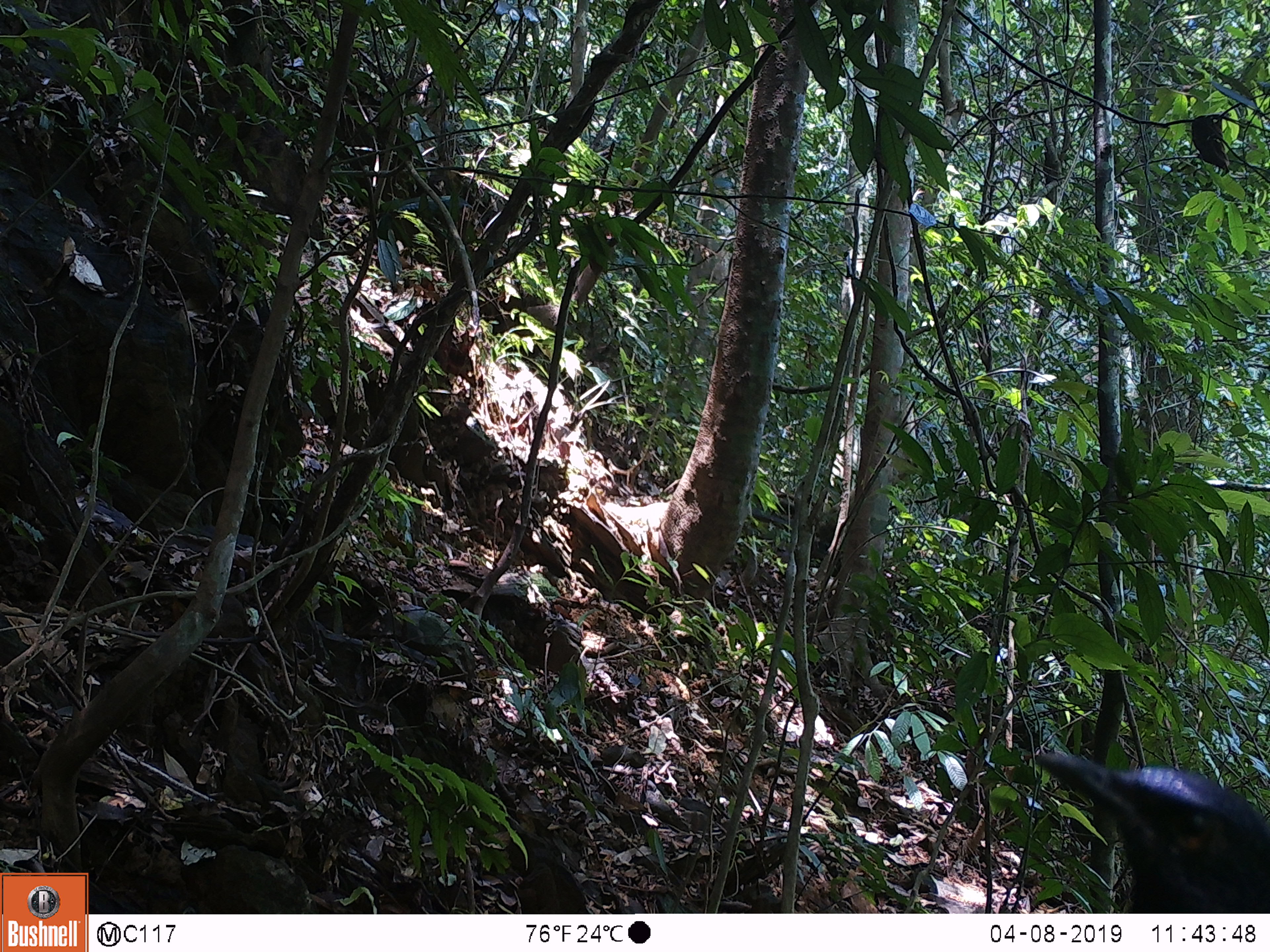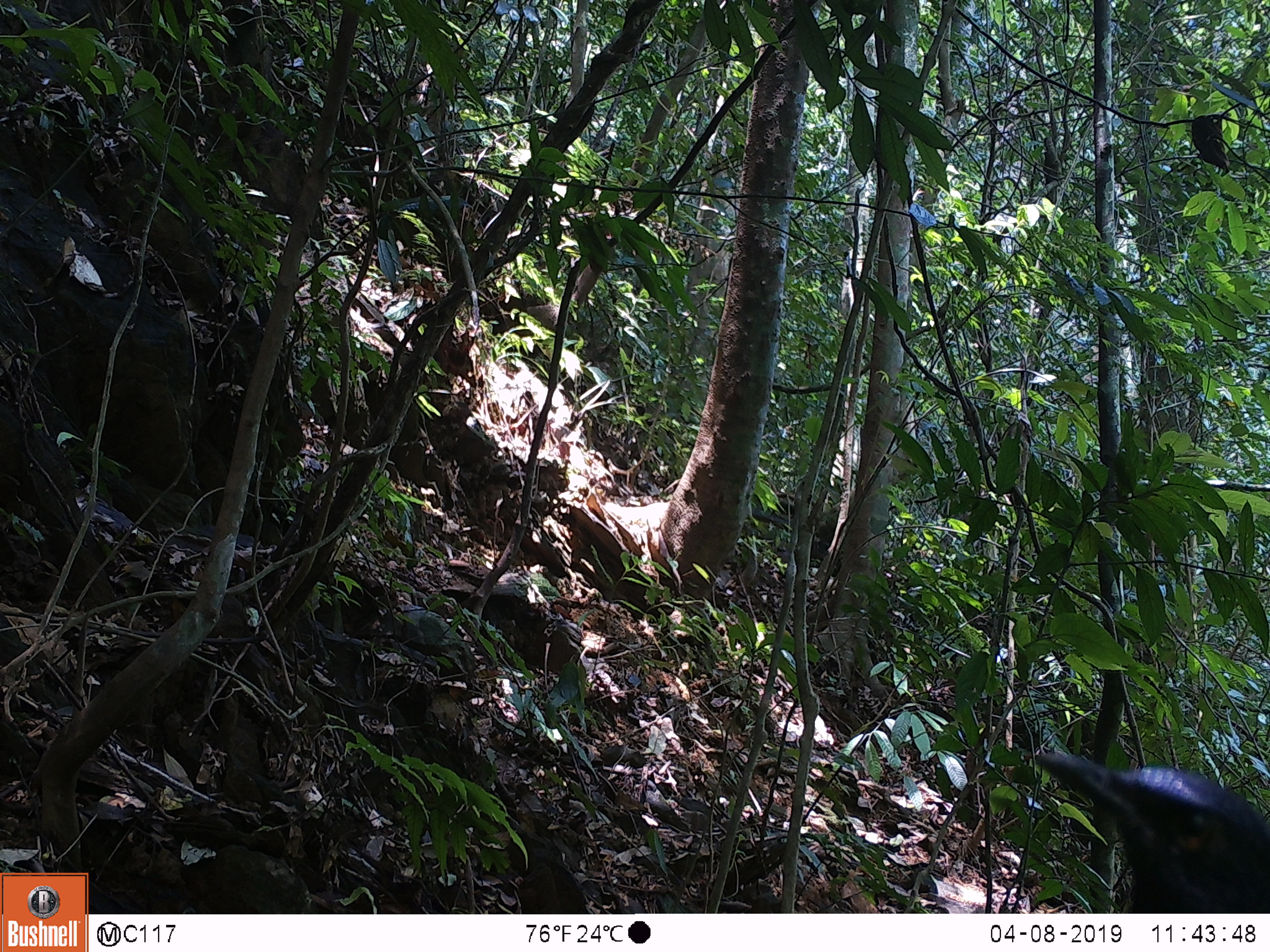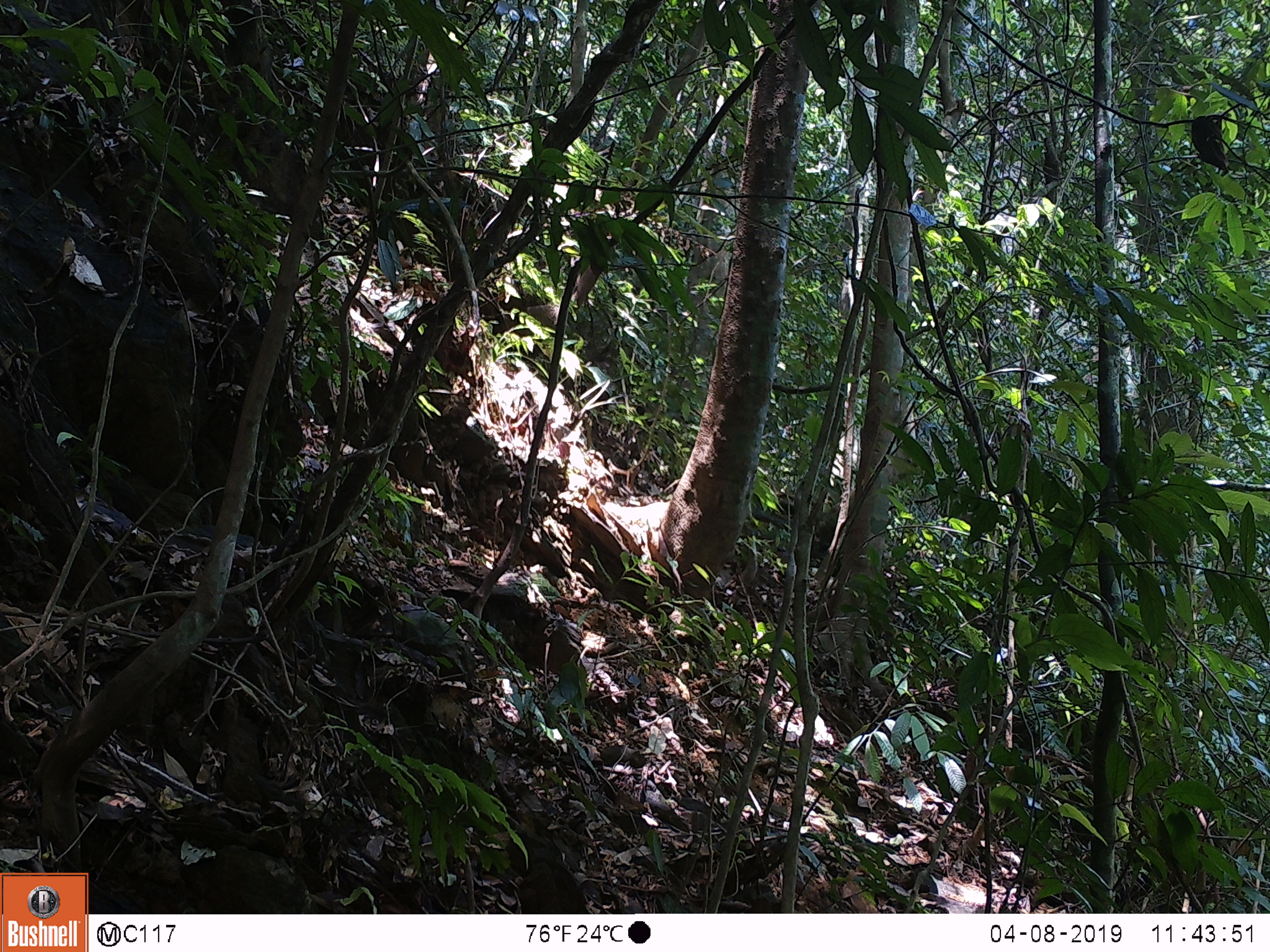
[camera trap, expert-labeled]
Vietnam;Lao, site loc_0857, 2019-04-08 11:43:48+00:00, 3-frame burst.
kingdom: Animalia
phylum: Chordata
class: Aves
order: Passeriformes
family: Muscicapidae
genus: Myophonus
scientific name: Myophonus caeruleus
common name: blue whistling thrush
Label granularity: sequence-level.